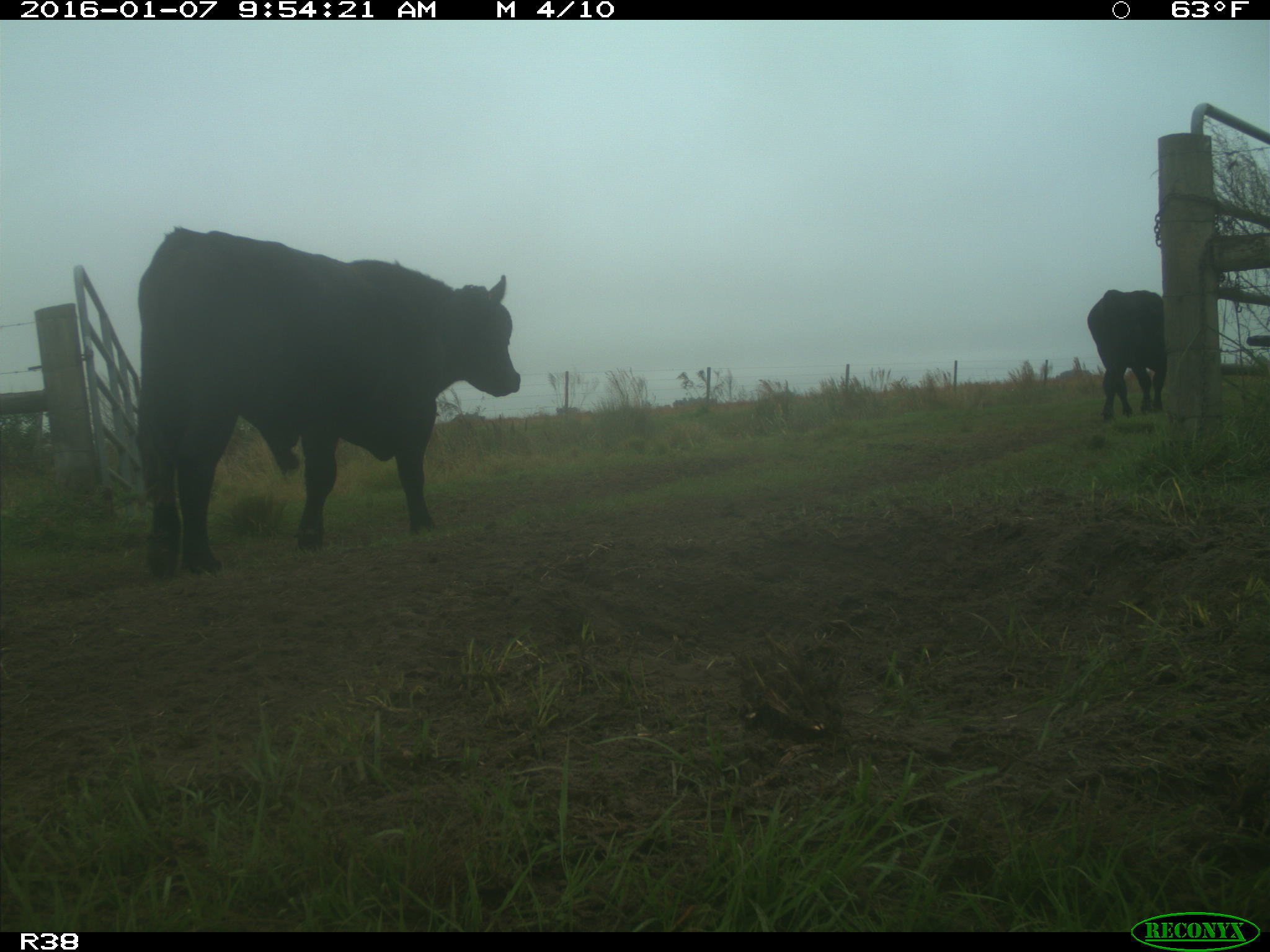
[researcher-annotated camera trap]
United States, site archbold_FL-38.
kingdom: Animalia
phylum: Chordata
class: Mammalia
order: Artiodactyla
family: Bovidae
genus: Bos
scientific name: Bos taurus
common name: domestic cow